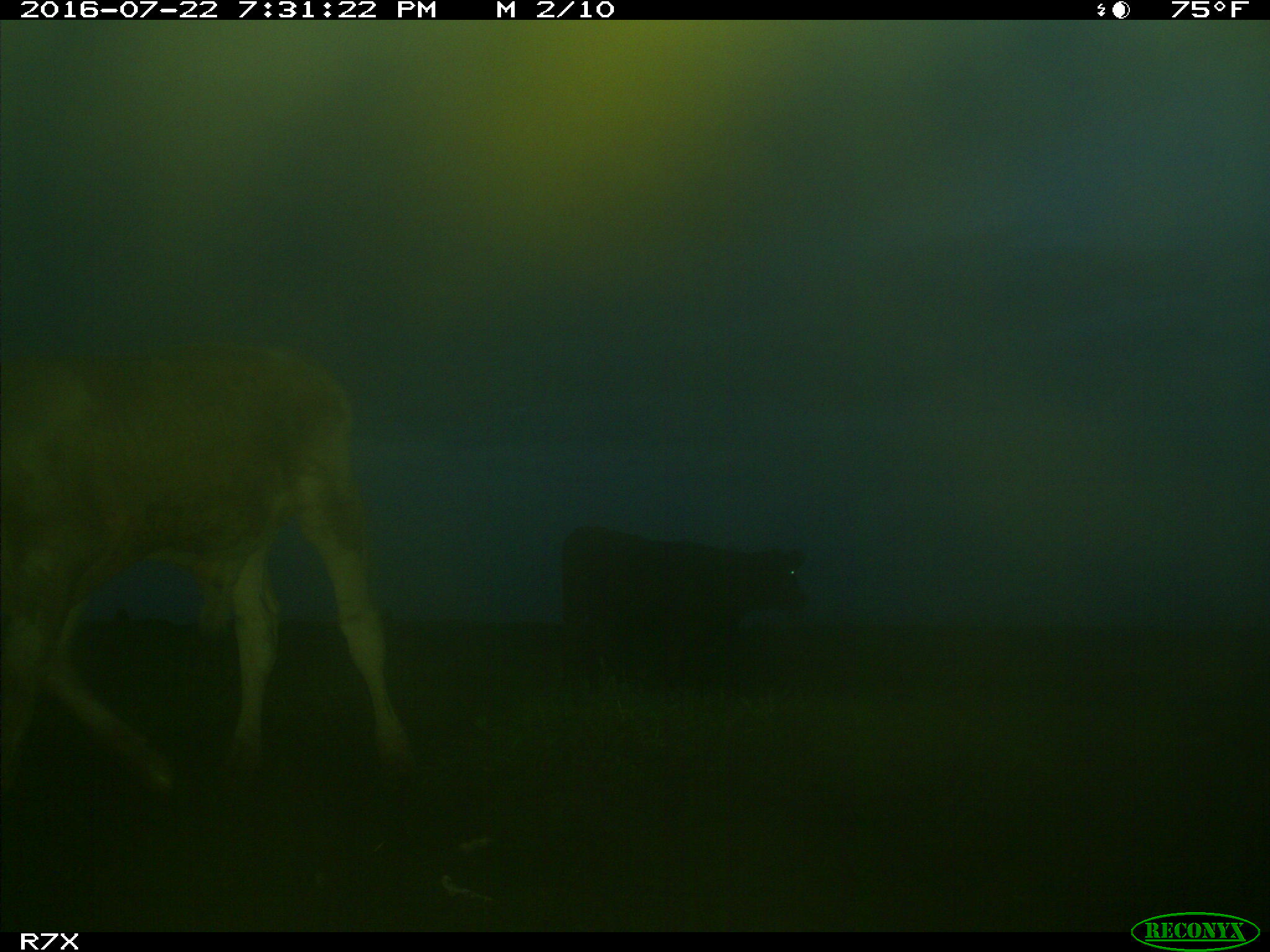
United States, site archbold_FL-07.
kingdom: Animalia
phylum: Chordata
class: Mammalia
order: Artiodactyla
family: Bovidae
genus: Bos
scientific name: Bos taurus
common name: domestic cow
Bos taurus (domestic cow).